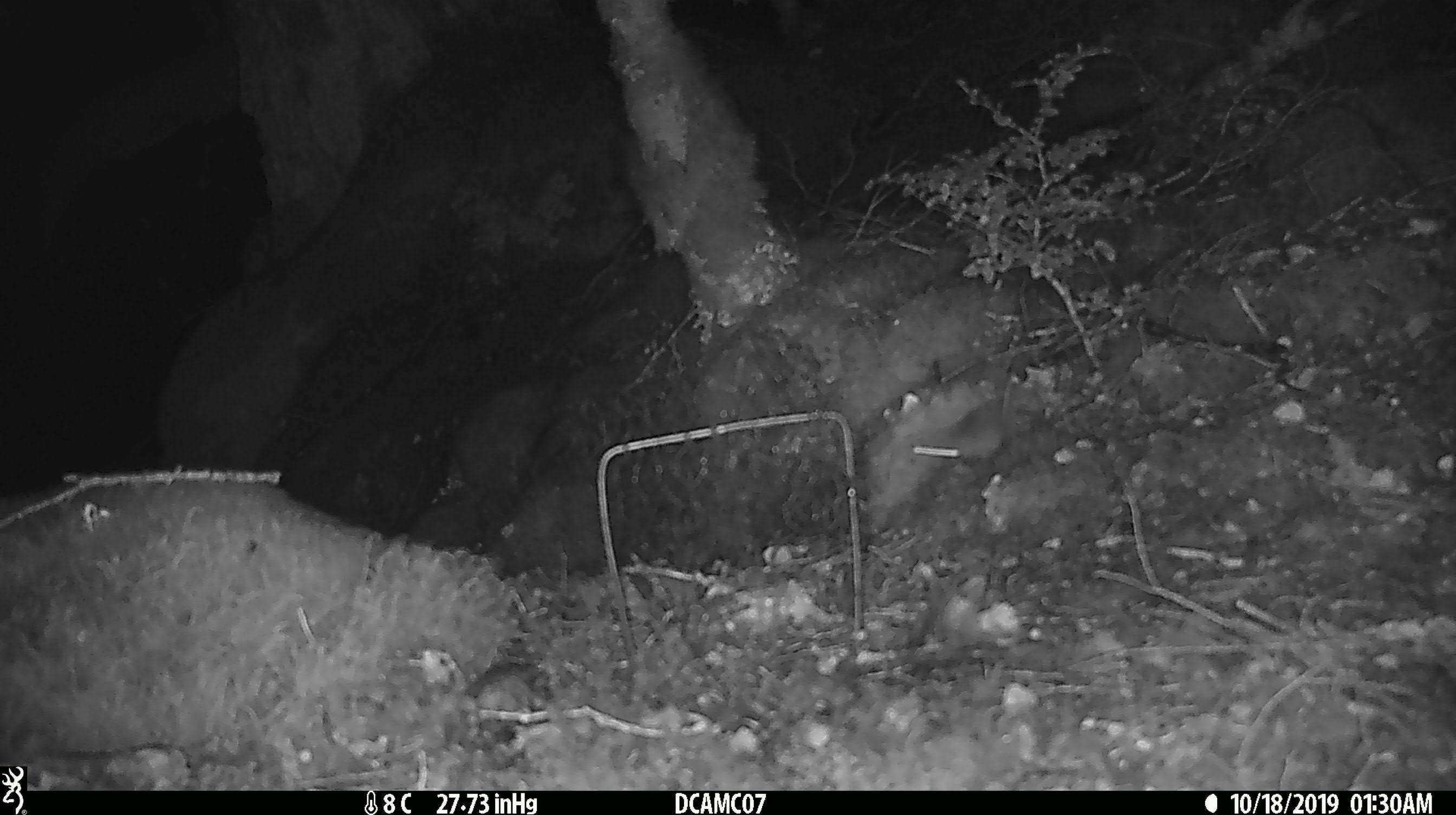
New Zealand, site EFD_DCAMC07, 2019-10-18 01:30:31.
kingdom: Animalia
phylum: Chordata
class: Mammalia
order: Rodentia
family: Muridae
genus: Mus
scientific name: Mus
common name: mouse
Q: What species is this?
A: Mouse (Mus).